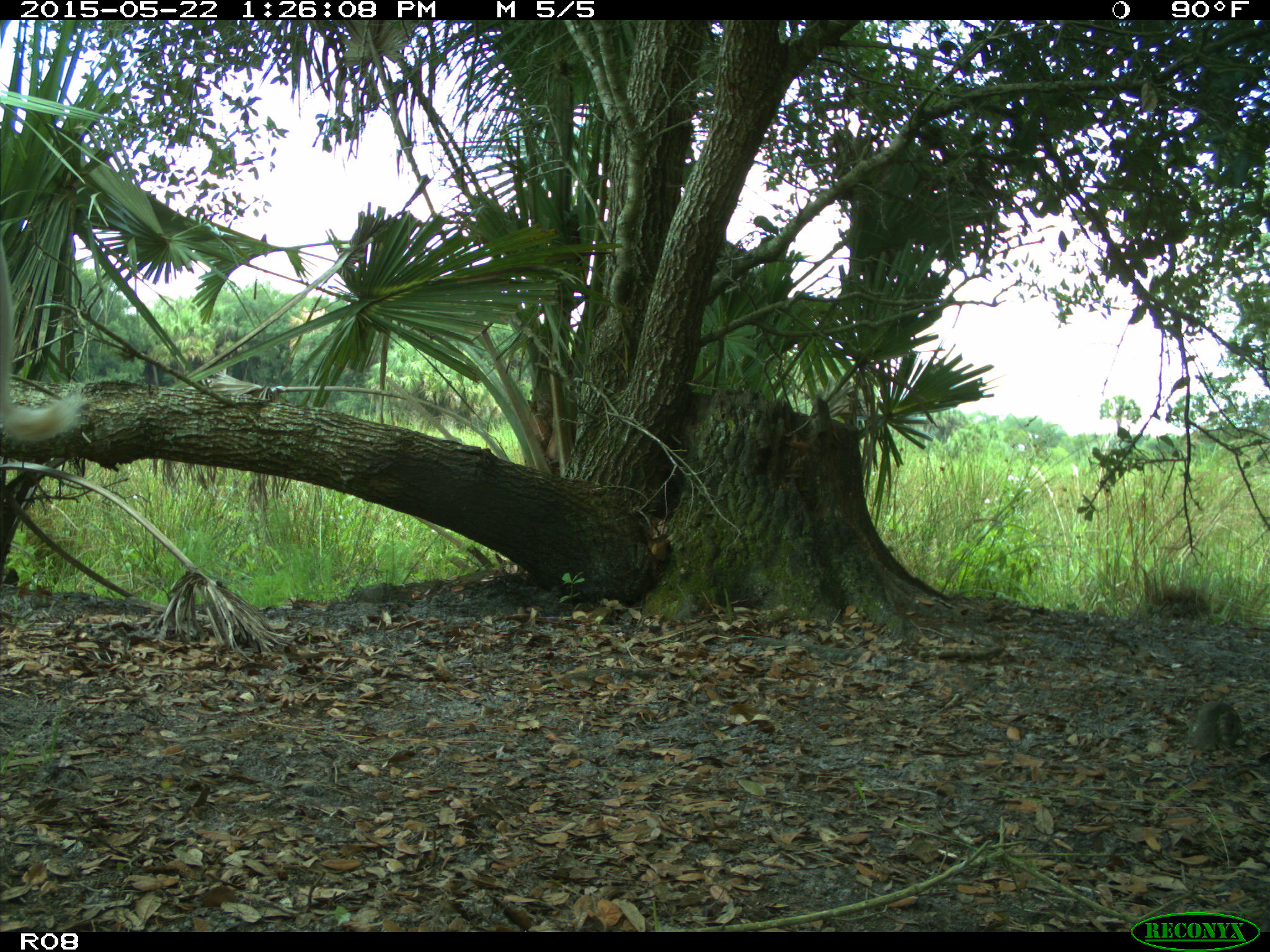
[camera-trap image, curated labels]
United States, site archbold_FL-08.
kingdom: Animalia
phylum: Chordata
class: Mammalia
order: Artiodactyla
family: Bovidae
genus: Bos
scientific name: Bos taurus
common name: domestic cow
Bos taurus (domestic cow).